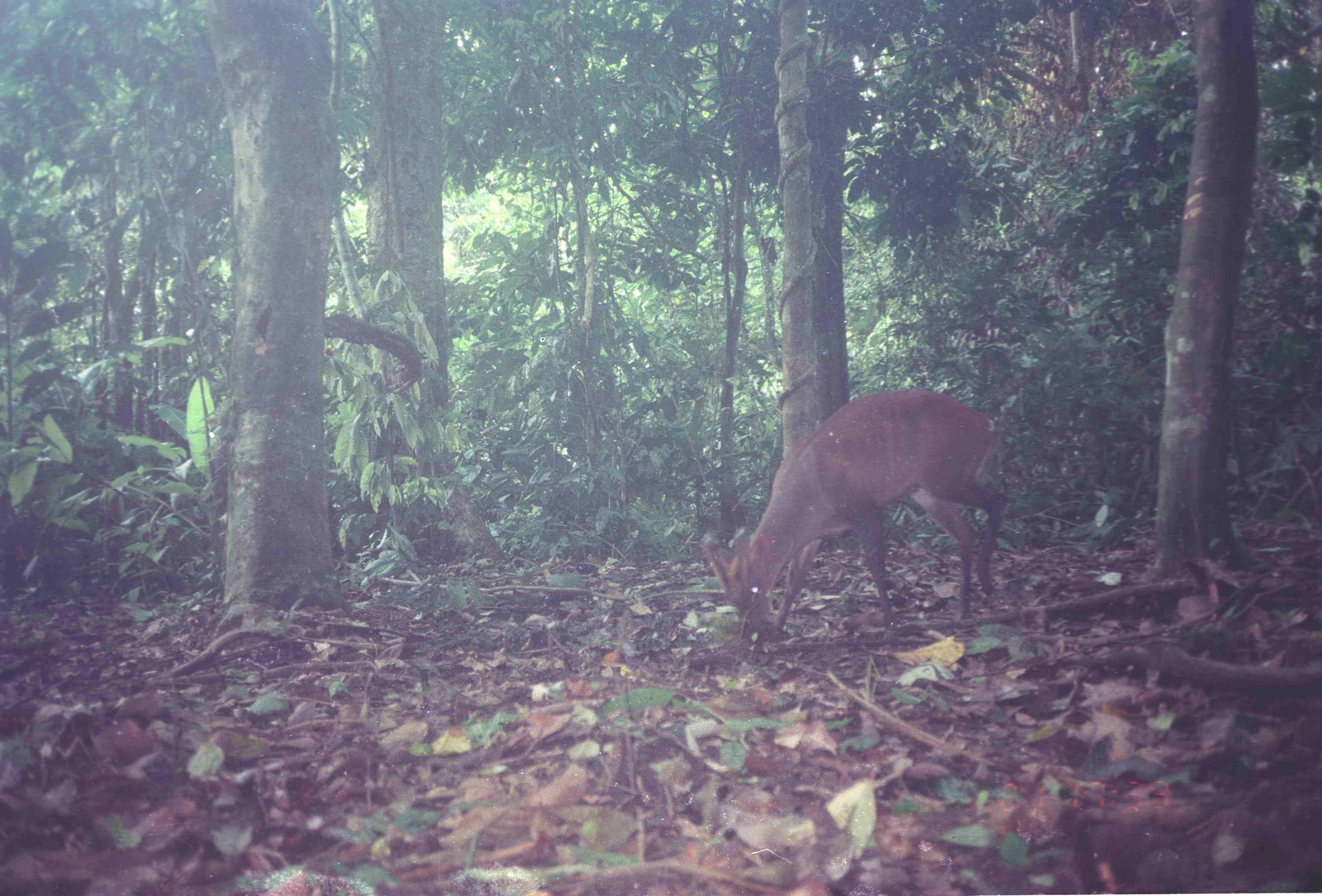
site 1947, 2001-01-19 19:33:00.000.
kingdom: Animalia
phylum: Chordata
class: Mammalia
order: Artiodactyla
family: Cervidae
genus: Muntiacus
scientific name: Muntiacus muntjak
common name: southern red muntjac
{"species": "Muntiacus muntjak (southern red muntjac)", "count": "1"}